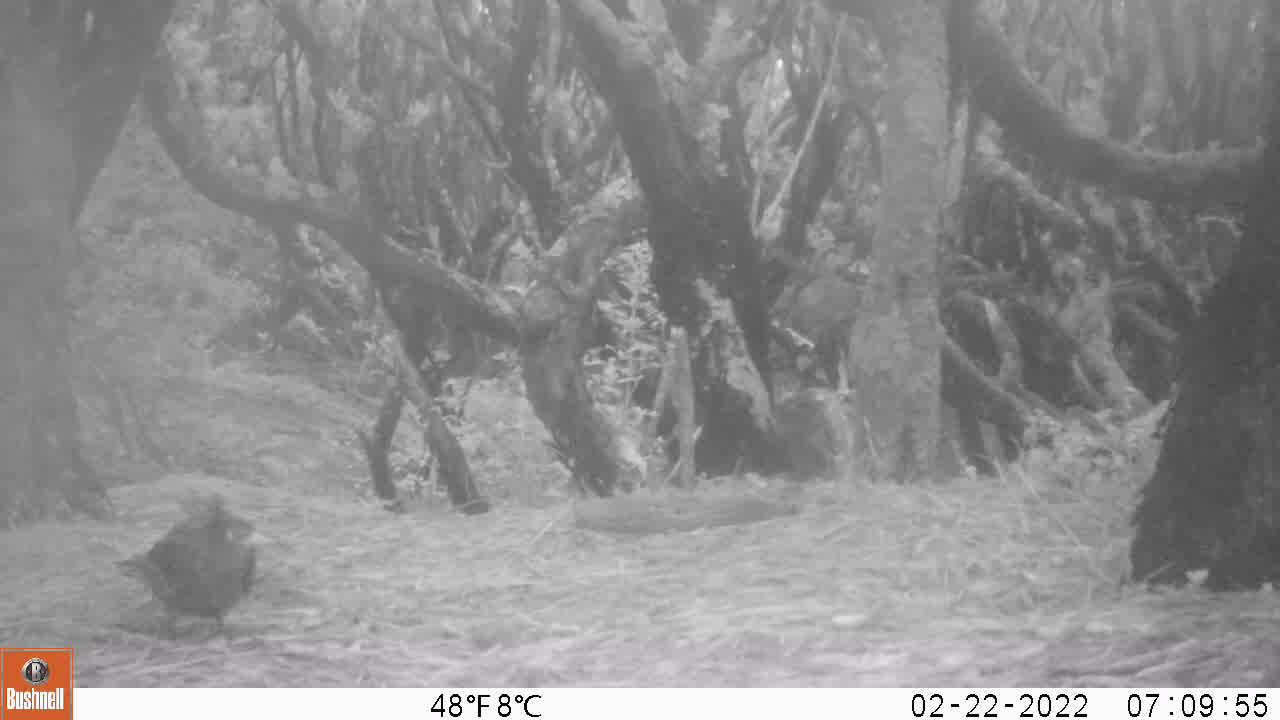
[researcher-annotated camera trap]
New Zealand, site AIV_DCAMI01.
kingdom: Animalia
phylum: Chordata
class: Aves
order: Passeriformes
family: Turdidae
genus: Turdus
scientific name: Turdus merula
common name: eurasian blackbird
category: blackbird